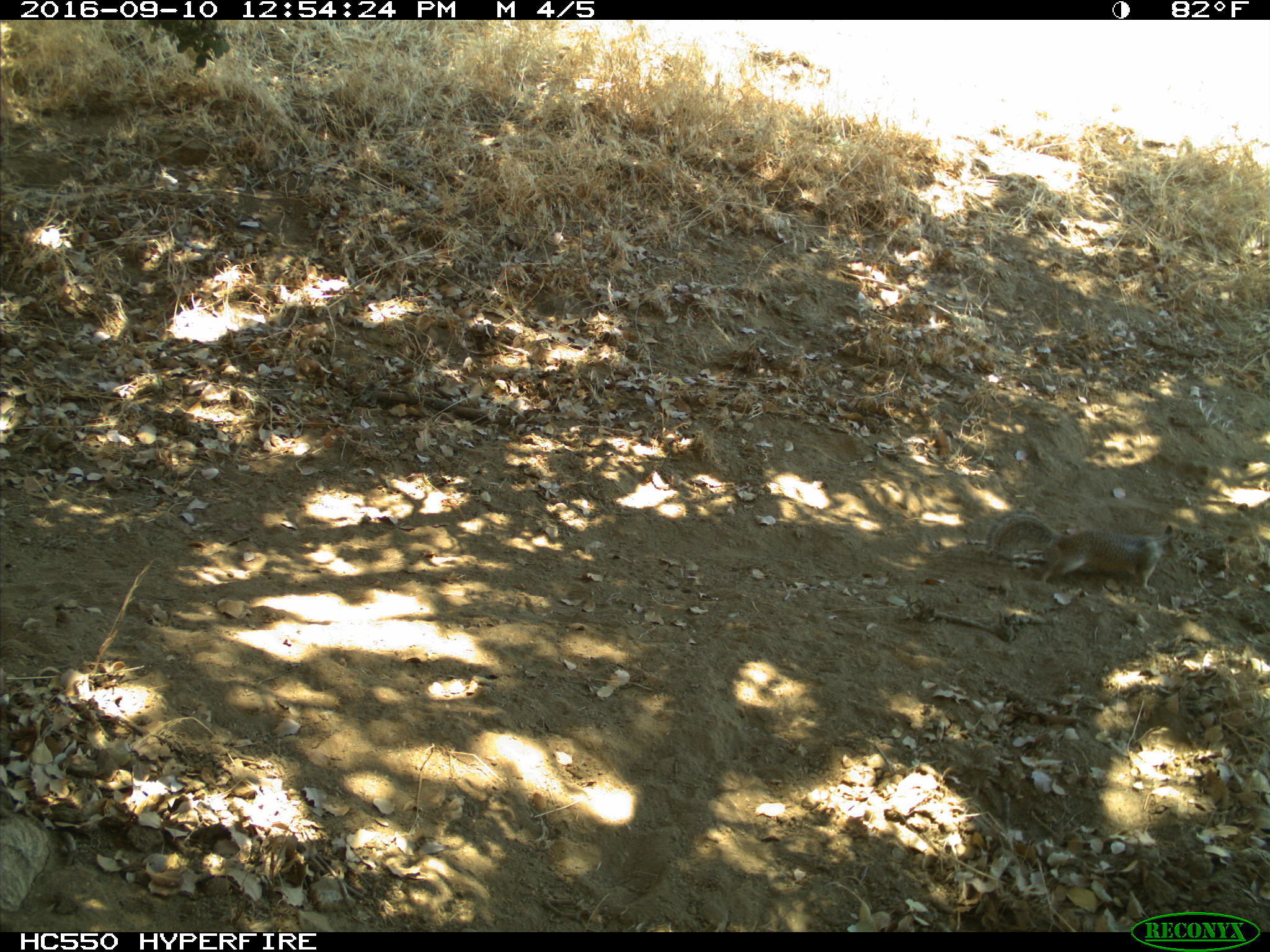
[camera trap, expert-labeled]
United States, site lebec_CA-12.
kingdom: Animalia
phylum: Chordata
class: Mammalia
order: Rodentia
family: Sciuridae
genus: Otospermophilus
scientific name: Otospermophilus beecheyi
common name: california ground squirrel